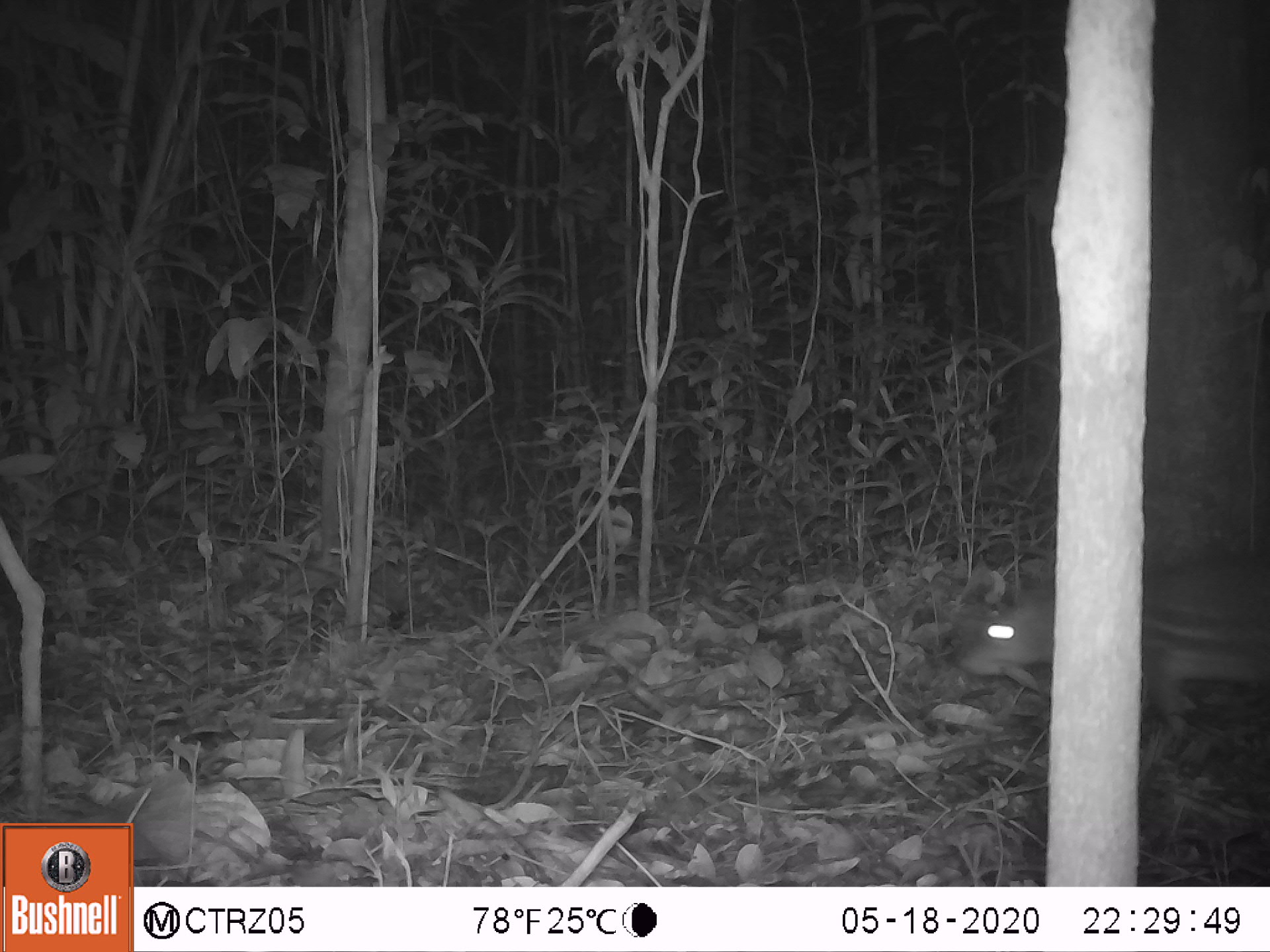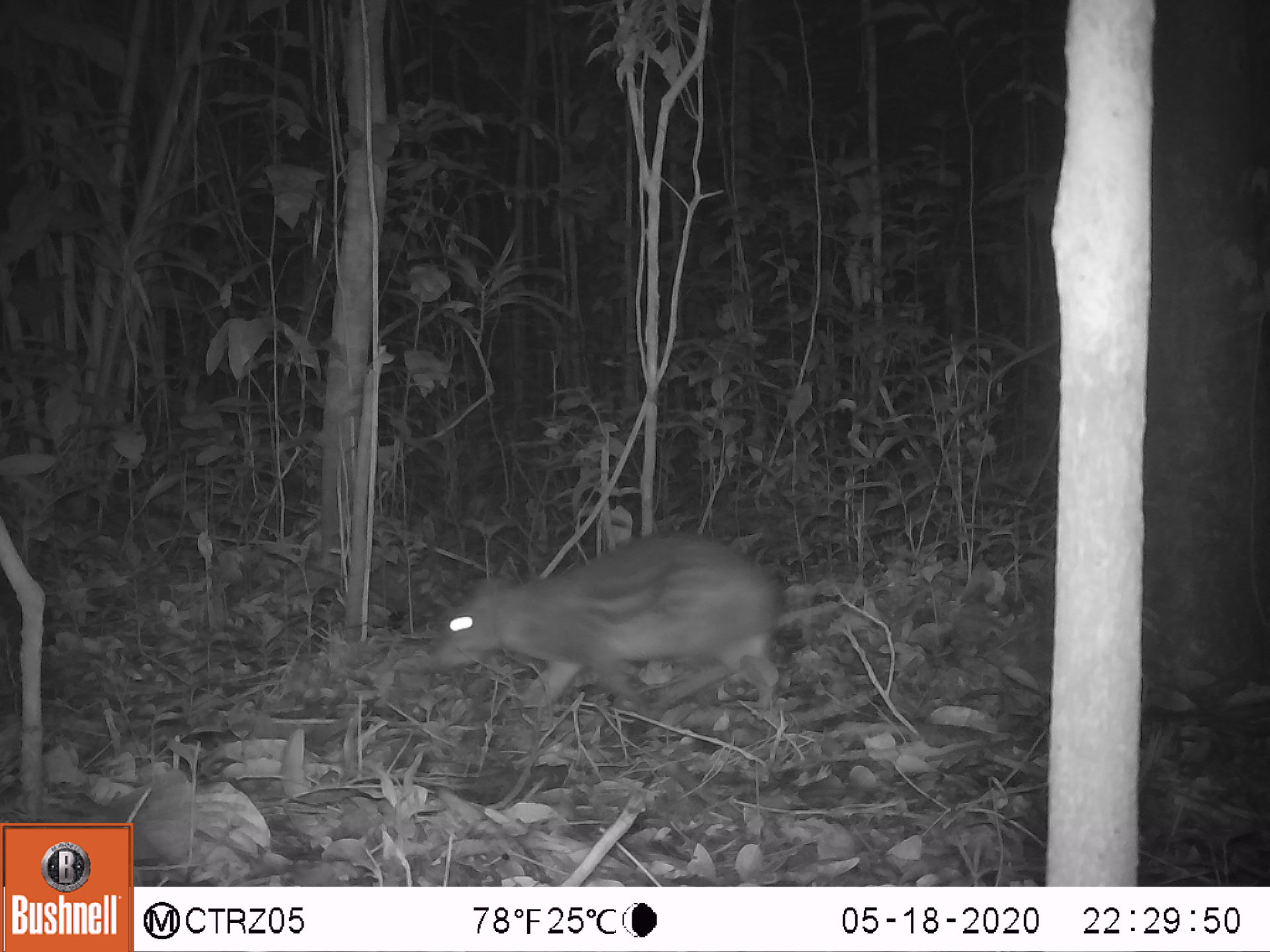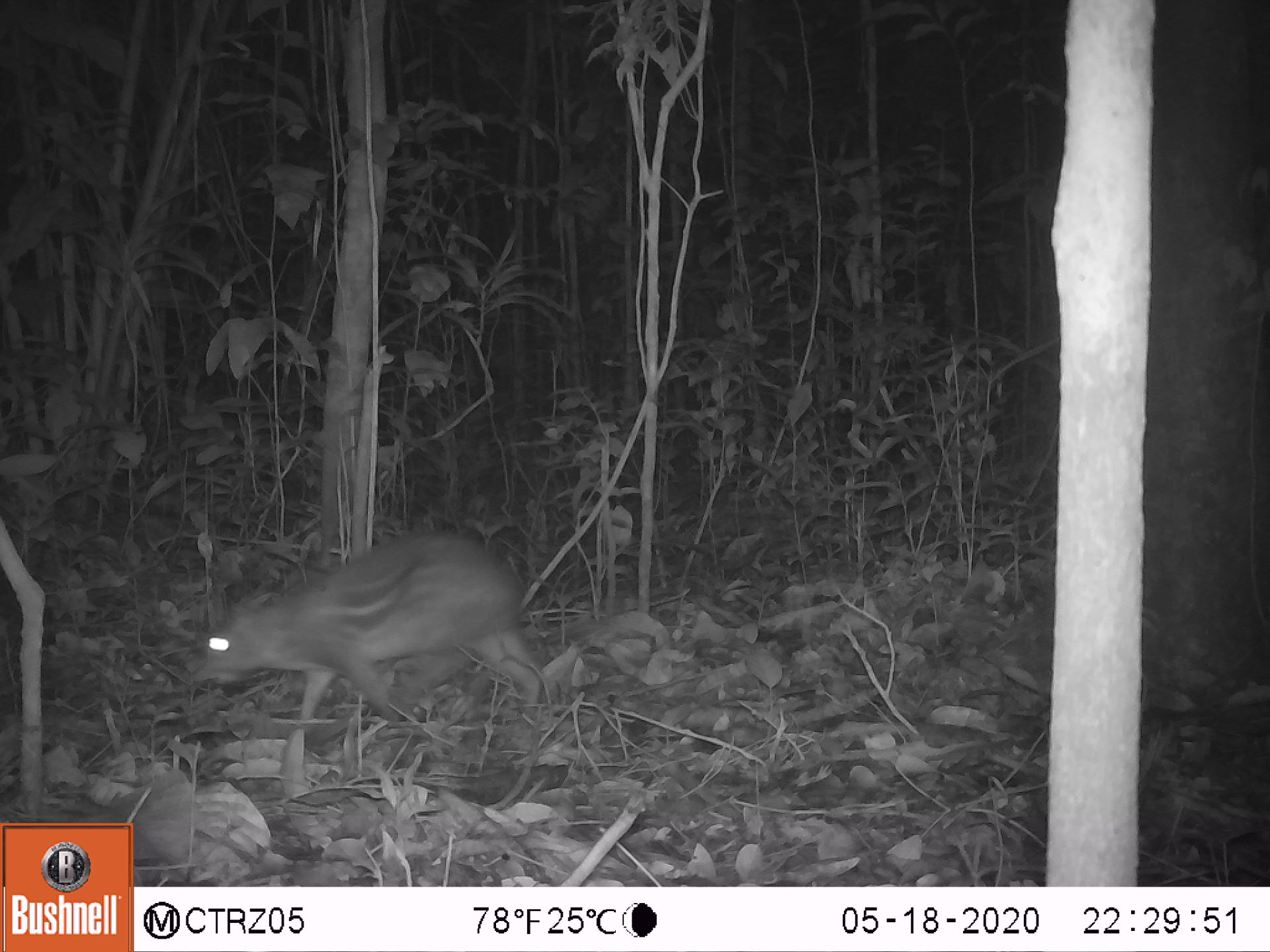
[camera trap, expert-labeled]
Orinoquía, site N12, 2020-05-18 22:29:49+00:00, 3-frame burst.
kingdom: Animalia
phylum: Chordata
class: Mammalia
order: Rodentia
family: Cuniculidae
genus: Cuniculus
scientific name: Cuniculus paca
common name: spotted paca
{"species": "spotted paca (Cuniculus paca)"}